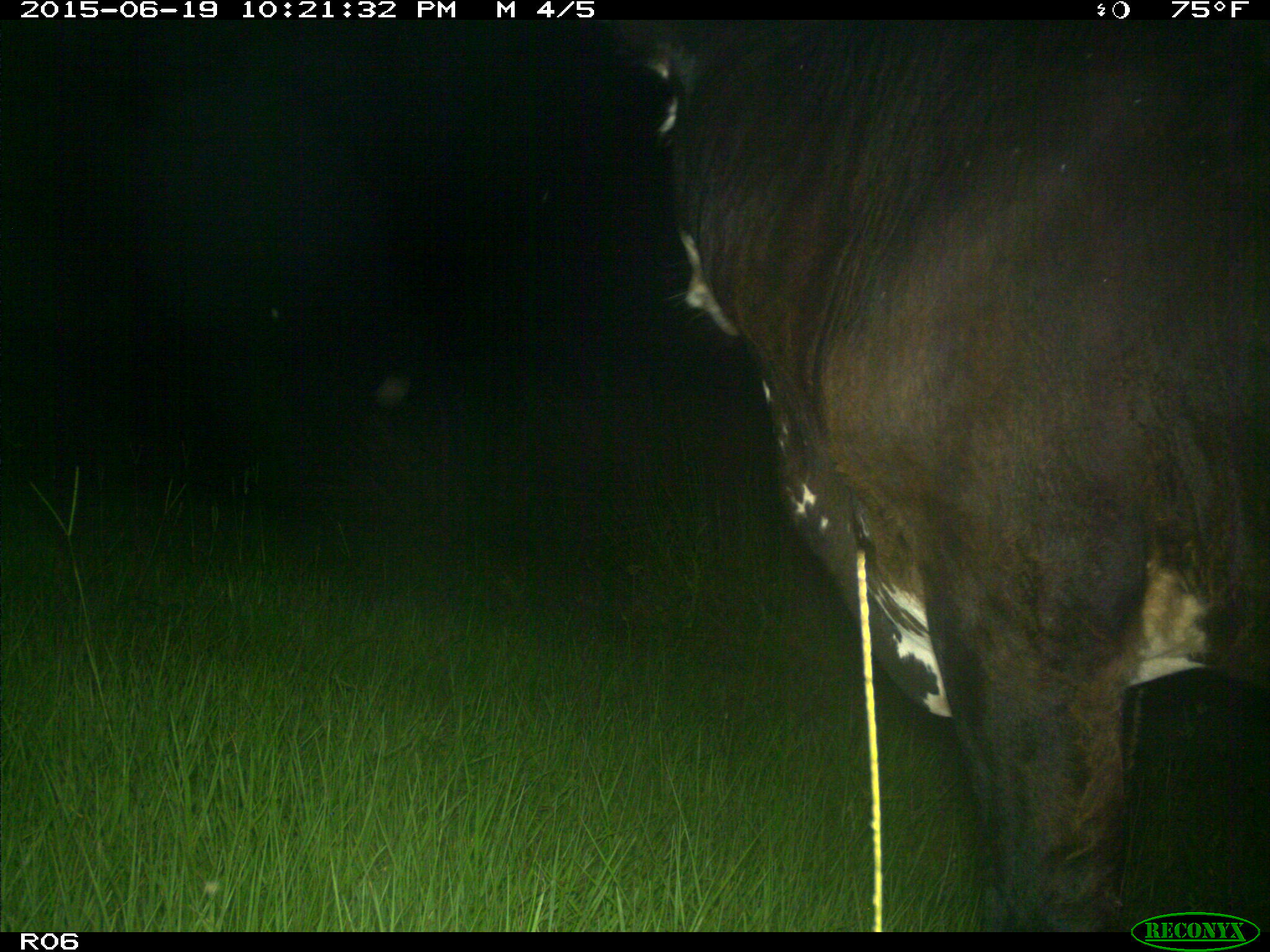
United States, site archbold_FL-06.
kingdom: Animalia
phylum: Chordata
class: Mammalia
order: Artiodactyla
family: Bovidae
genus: Bos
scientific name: Bos taurus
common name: domestic cow